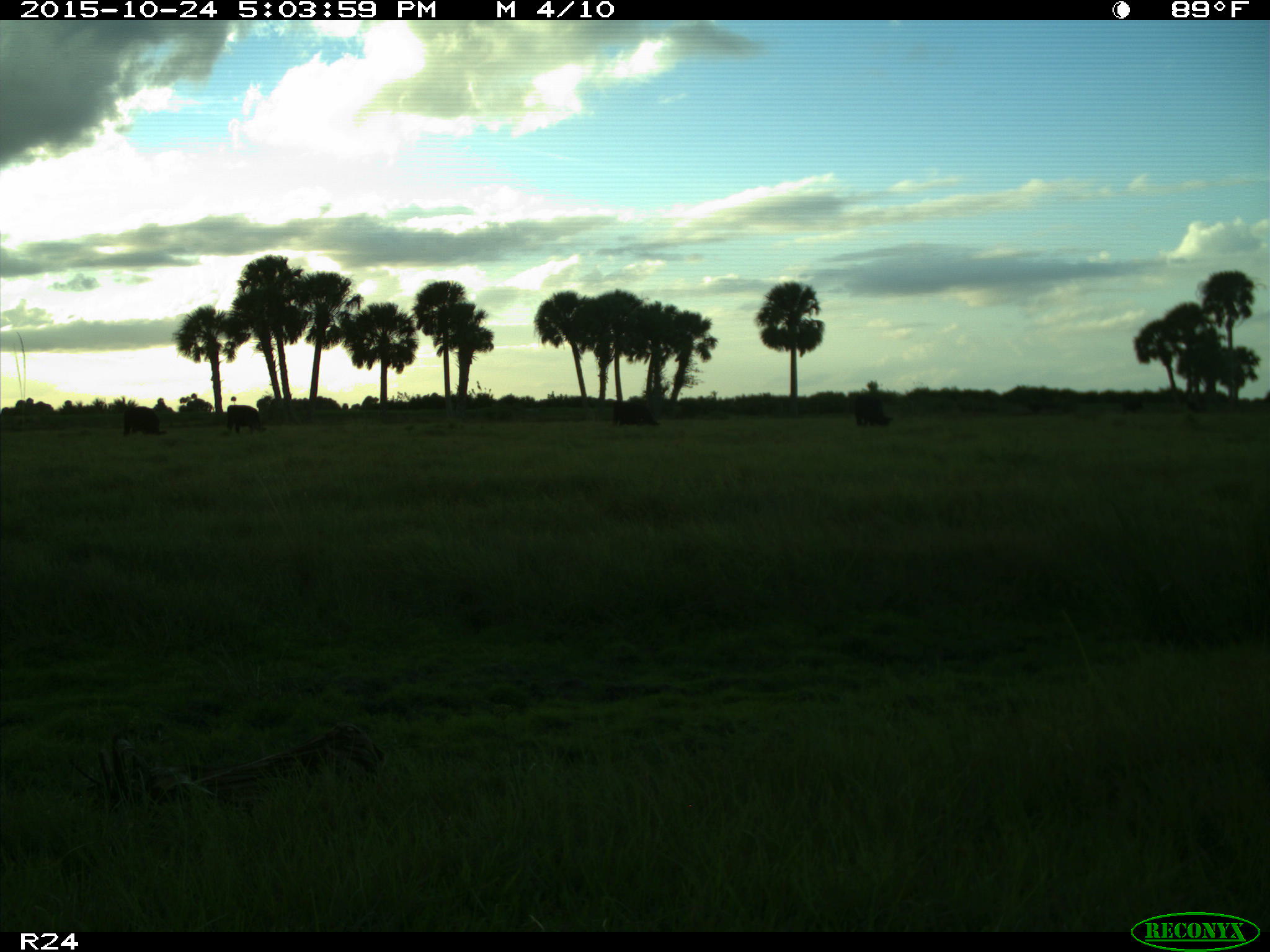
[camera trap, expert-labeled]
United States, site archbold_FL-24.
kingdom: Animalia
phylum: Chordata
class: Mammalia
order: Artiodactyla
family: Bovidae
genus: Bos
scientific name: Bos taurus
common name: domestic cow